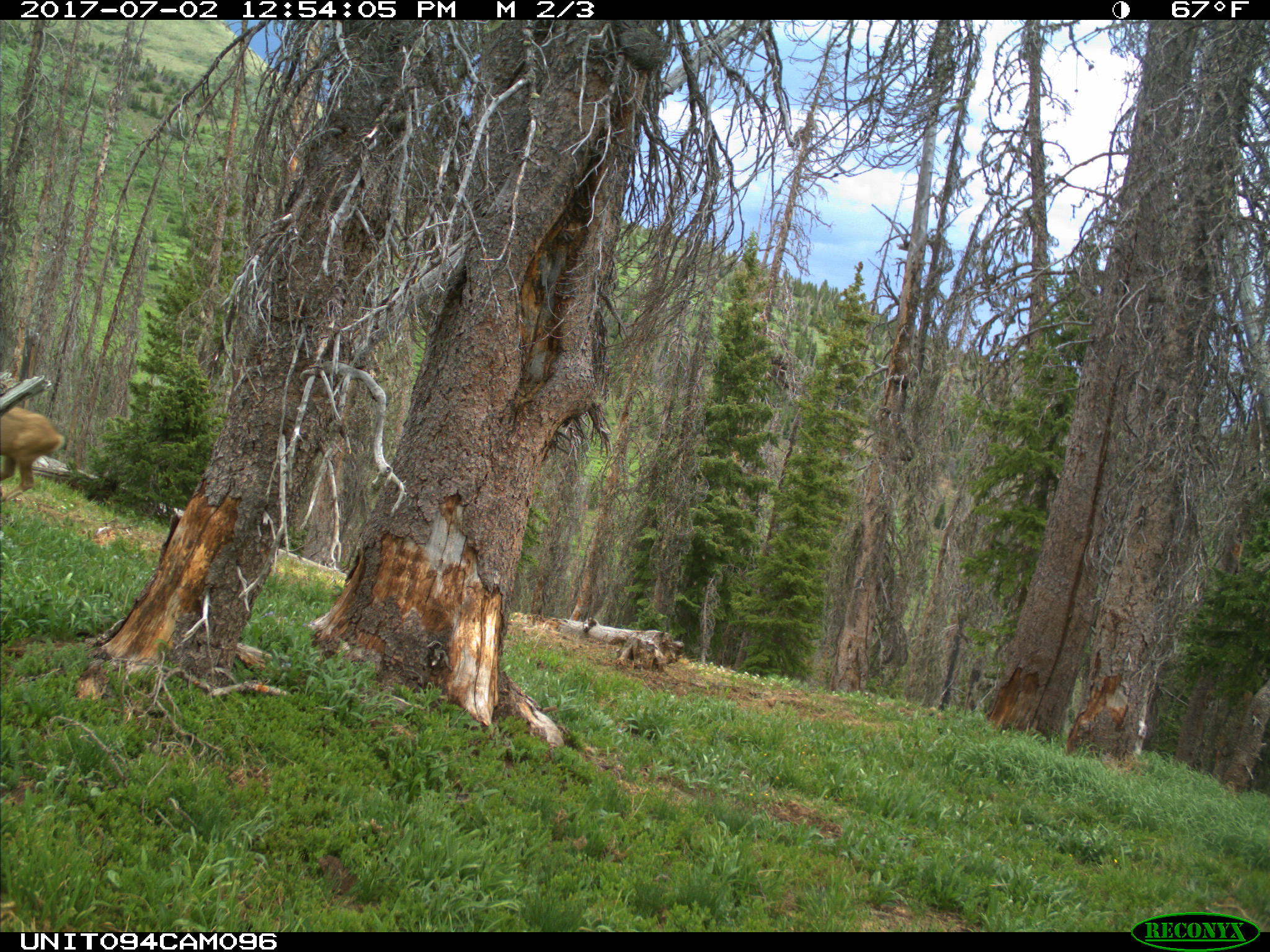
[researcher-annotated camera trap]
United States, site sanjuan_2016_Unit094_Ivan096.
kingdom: Animalia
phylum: Chordata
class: Mammalia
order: Artiodactyla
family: Cervidae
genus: Odocoileus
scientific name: Odocoileus hemionus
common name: mule deer